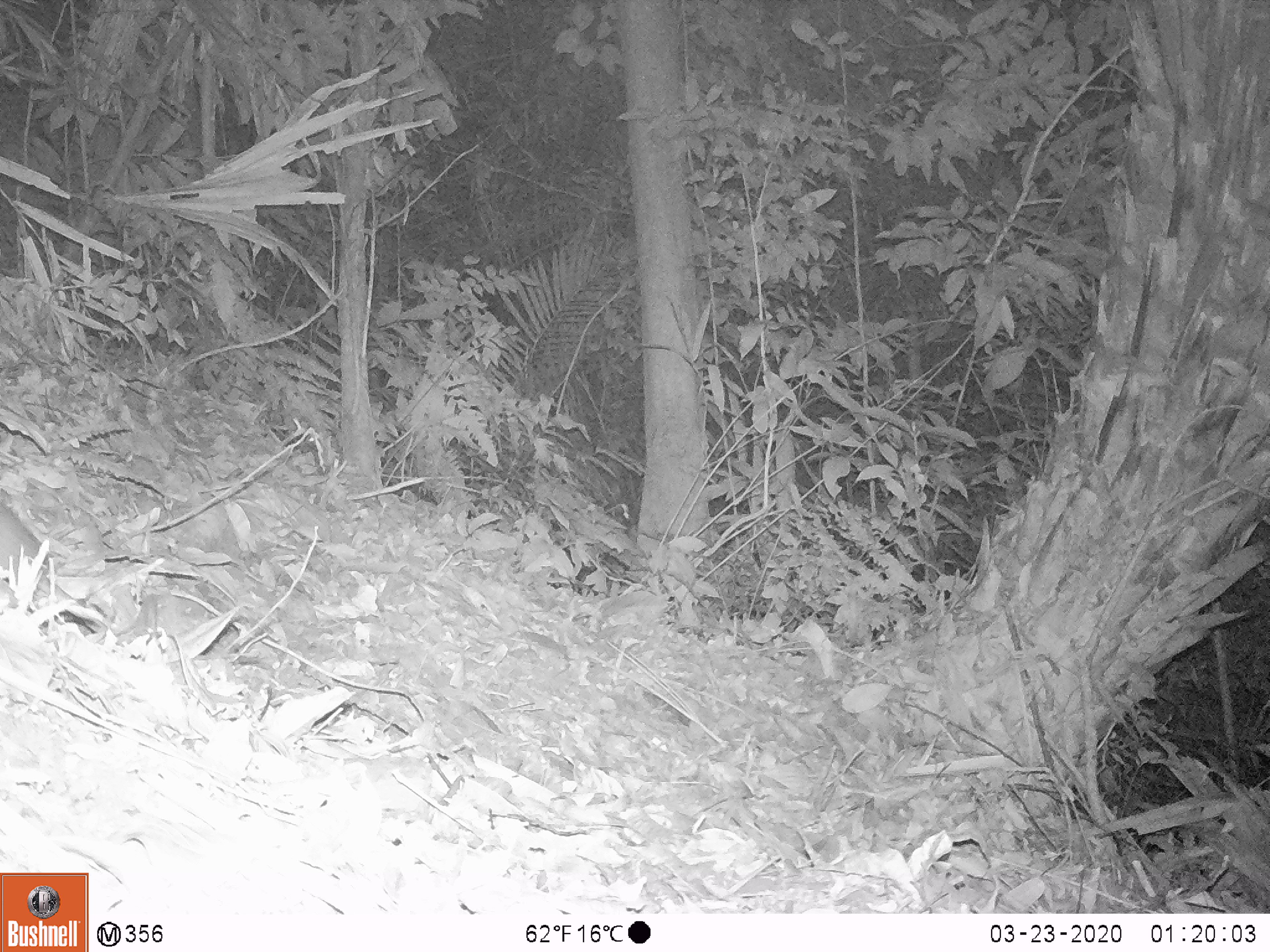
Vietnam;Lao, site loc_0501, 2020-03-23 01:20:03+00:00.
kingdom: Animalia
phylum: Chordata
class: Mammalia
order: Rodentia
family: Muridae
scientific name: Muridae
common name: old-world mice and rats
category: unidentified murid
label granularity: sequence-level